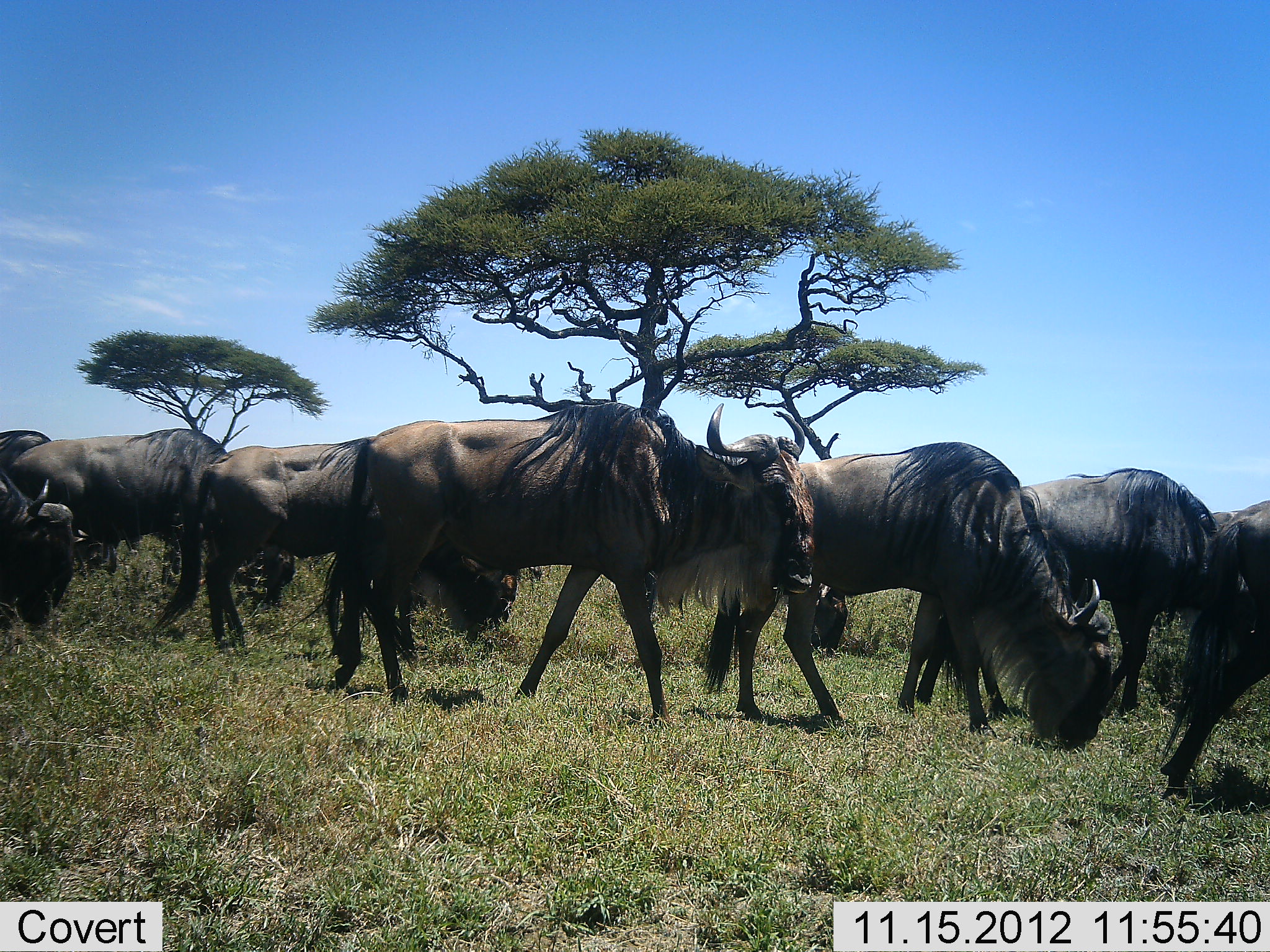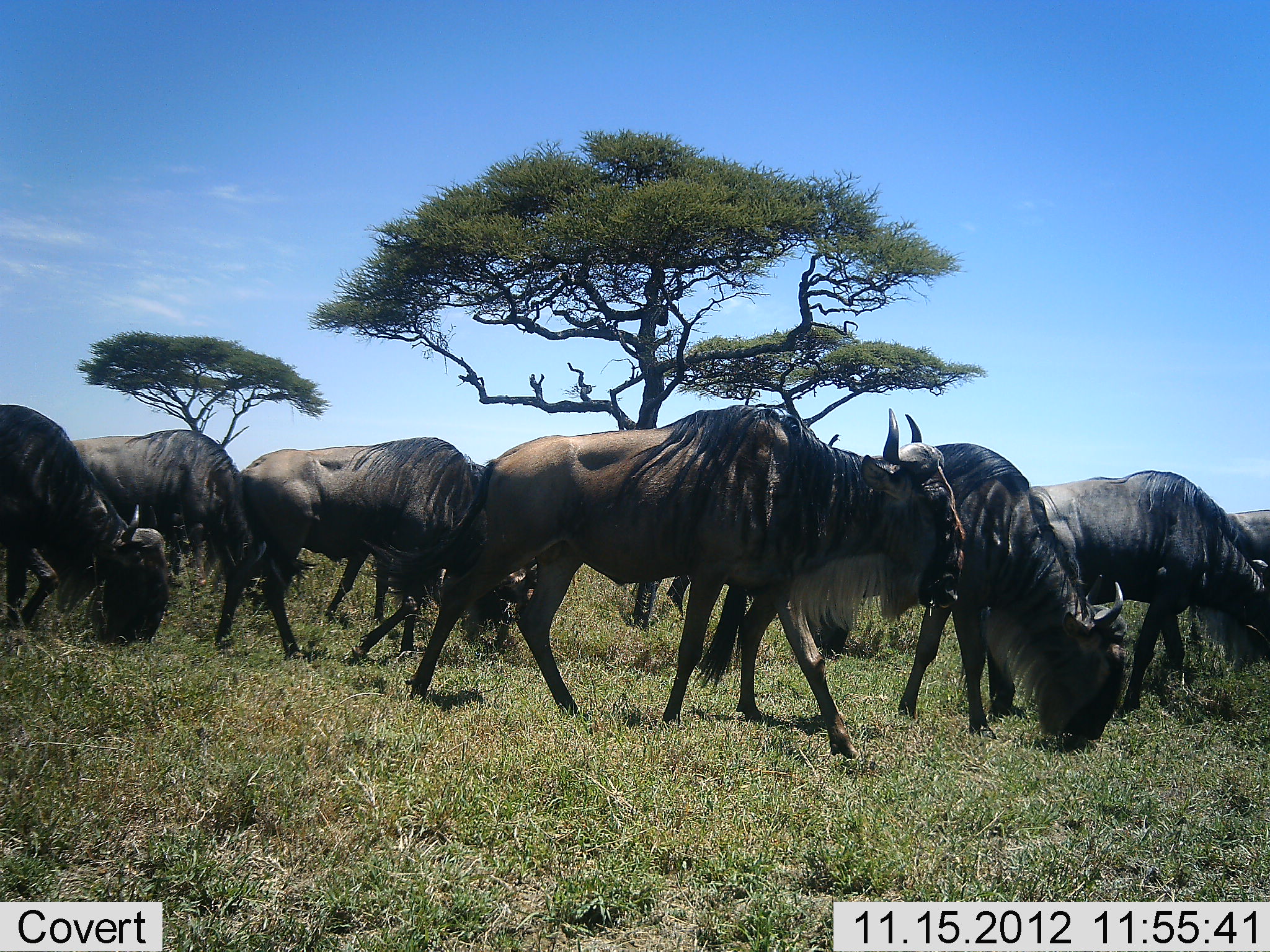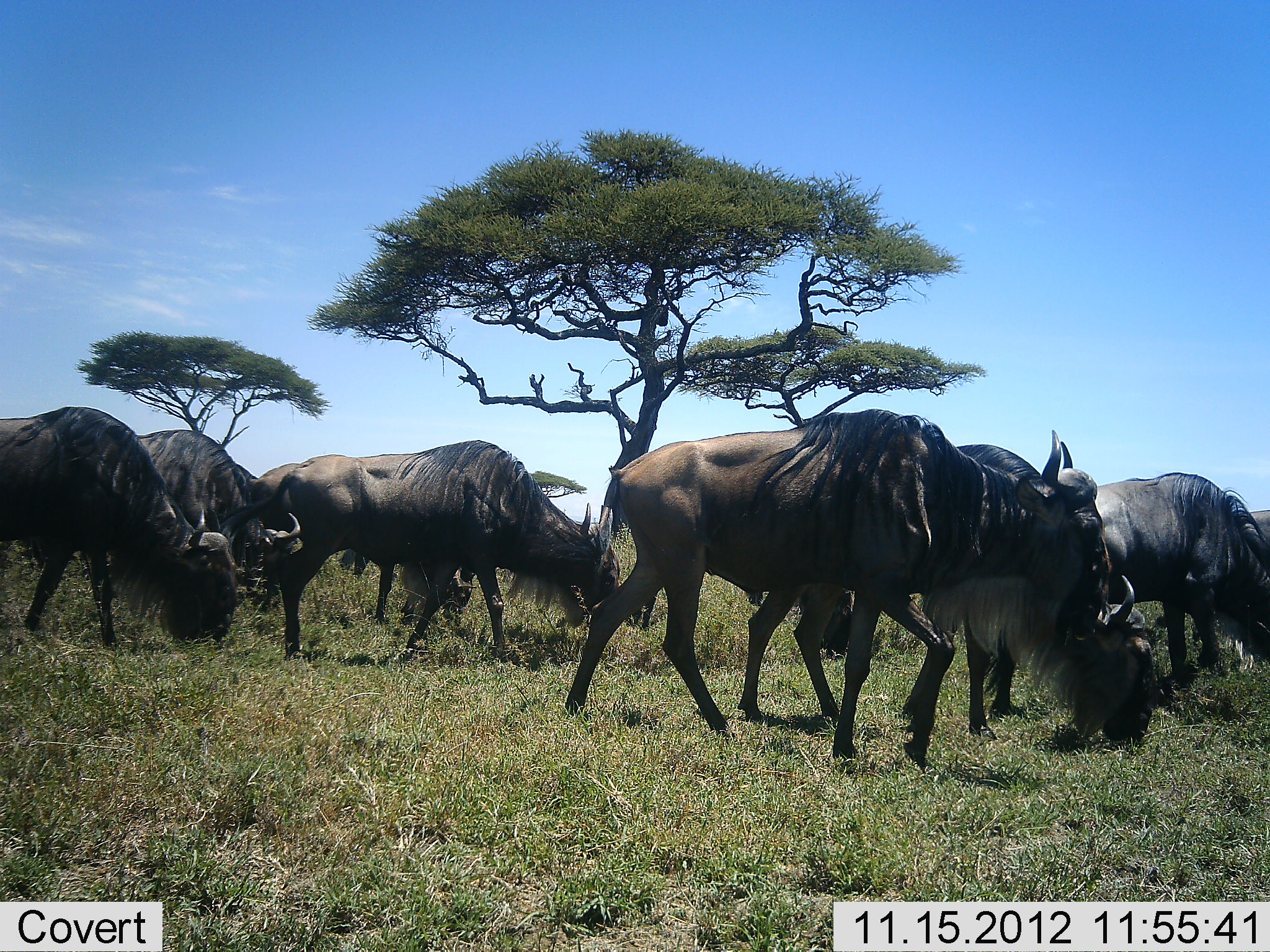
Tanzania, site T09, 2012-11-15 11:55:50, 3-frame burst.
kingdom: Animalia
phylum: Chordata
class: Mammalia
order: Artiodactyla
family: Bovidae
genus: Connochaetes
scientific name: Connochaetes taurinus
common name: blue wildebeest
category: wildebeest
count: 10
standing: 30%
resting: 0%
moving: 90%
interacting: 0%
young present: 0%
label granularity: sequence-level